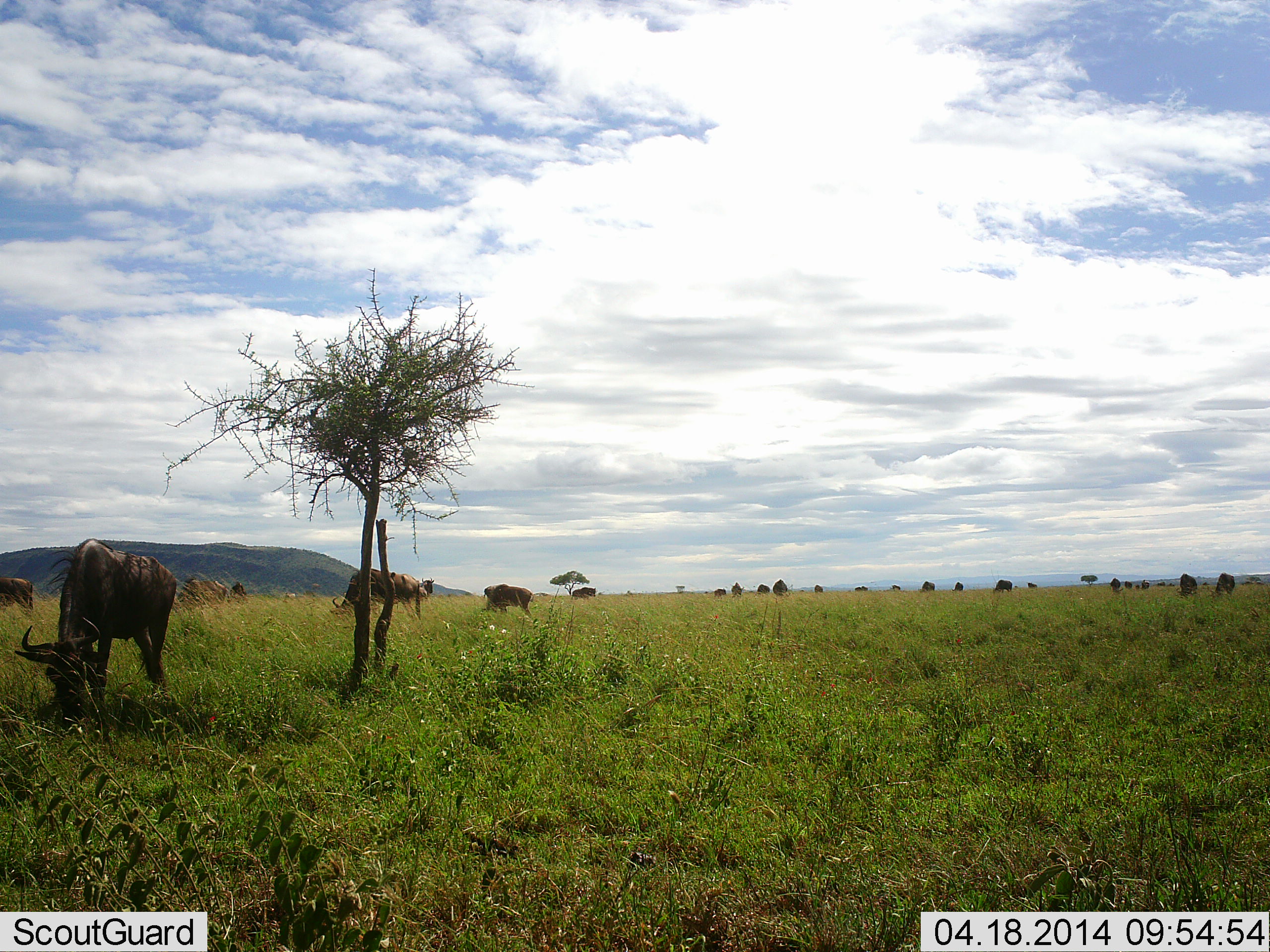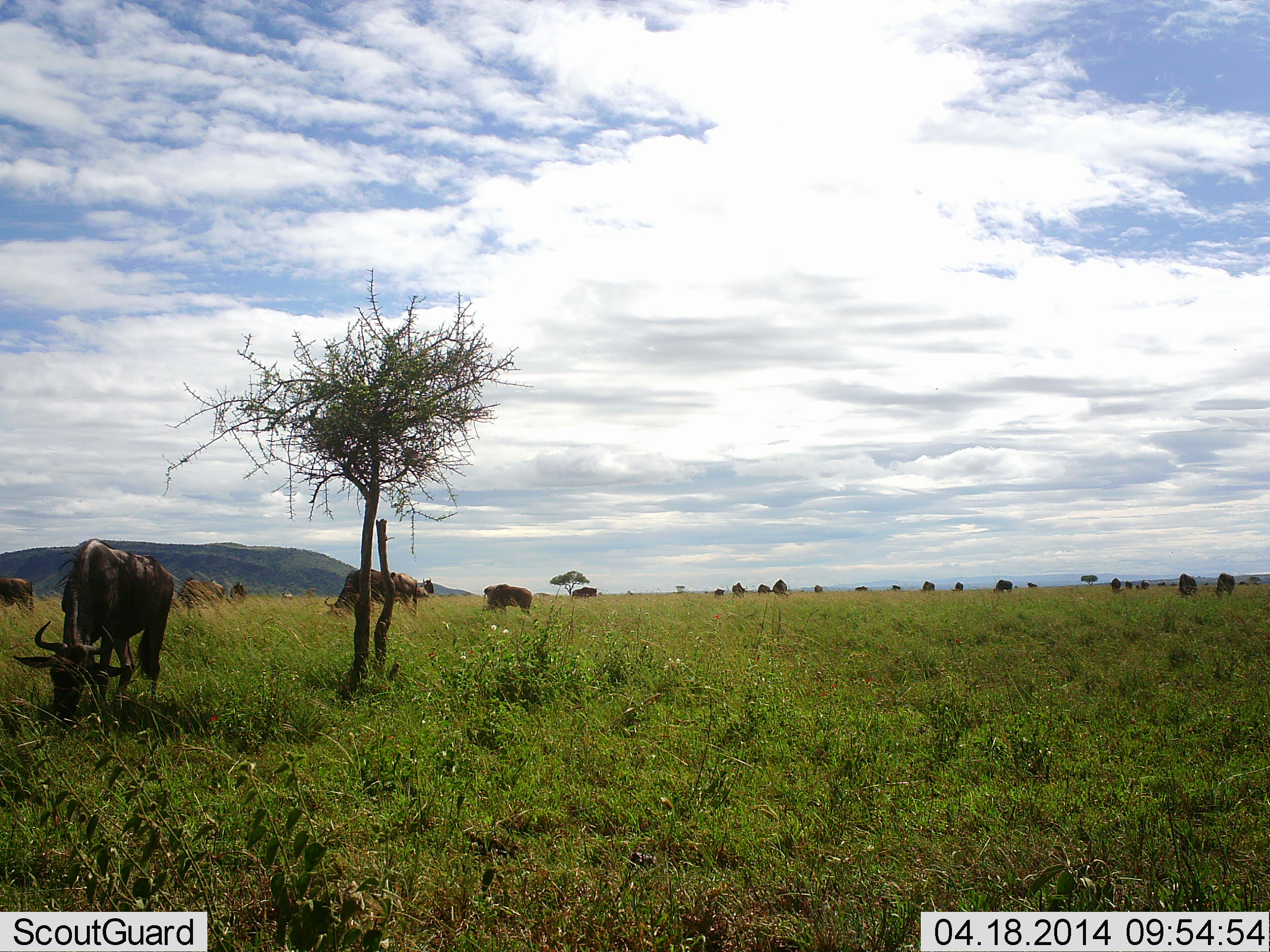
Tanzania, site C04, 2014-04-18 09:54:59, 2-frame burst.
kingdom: Animalia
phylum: Chordata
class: Mammalia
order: Artiodactyla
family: Bovidae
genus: Connochaetes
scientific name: Connochaetes taurinus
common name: blue wildebeest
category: wildebeest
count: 11-50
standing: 50%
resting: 0%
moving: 10%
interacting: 0%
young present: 0%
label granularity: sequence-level